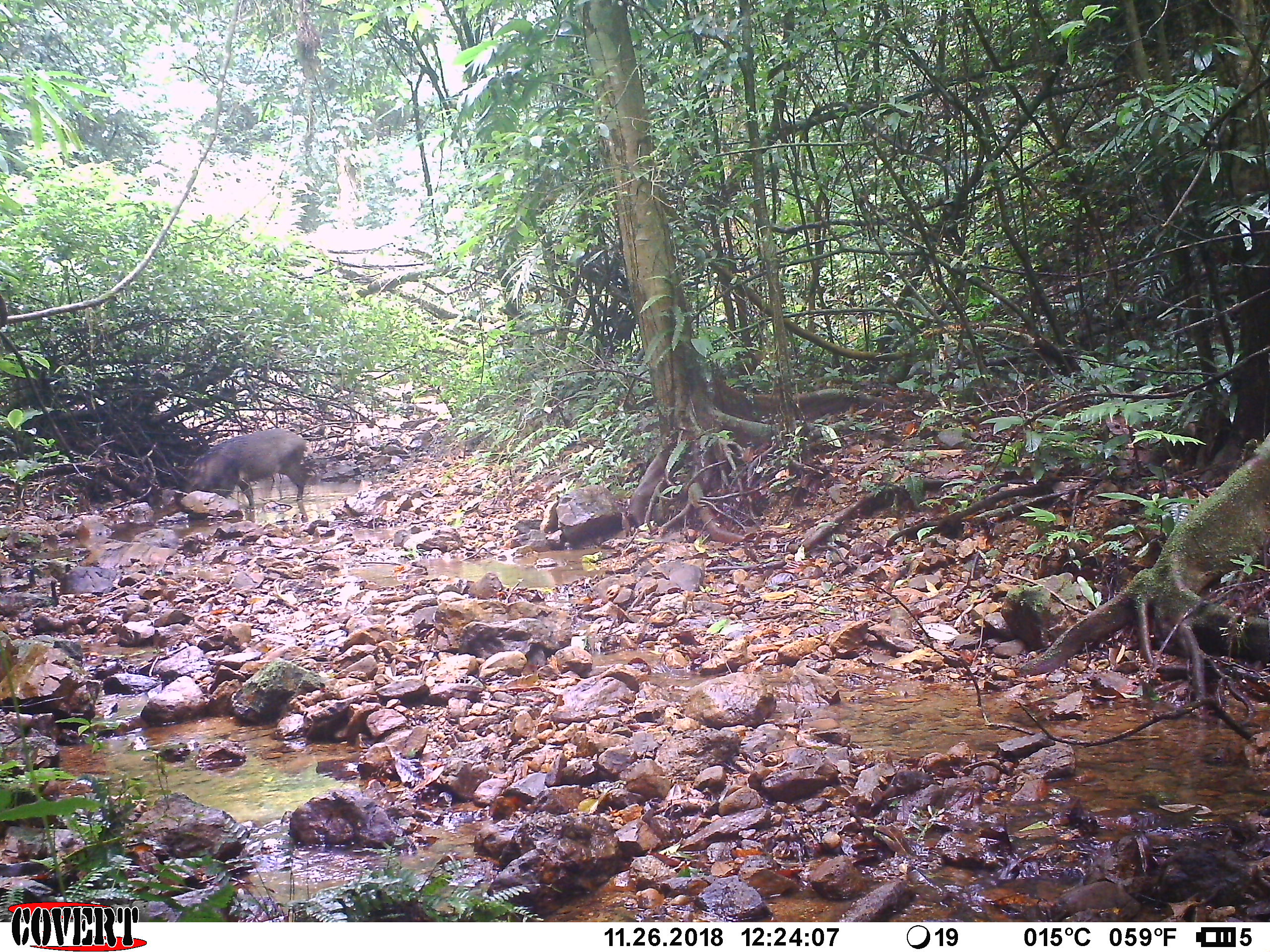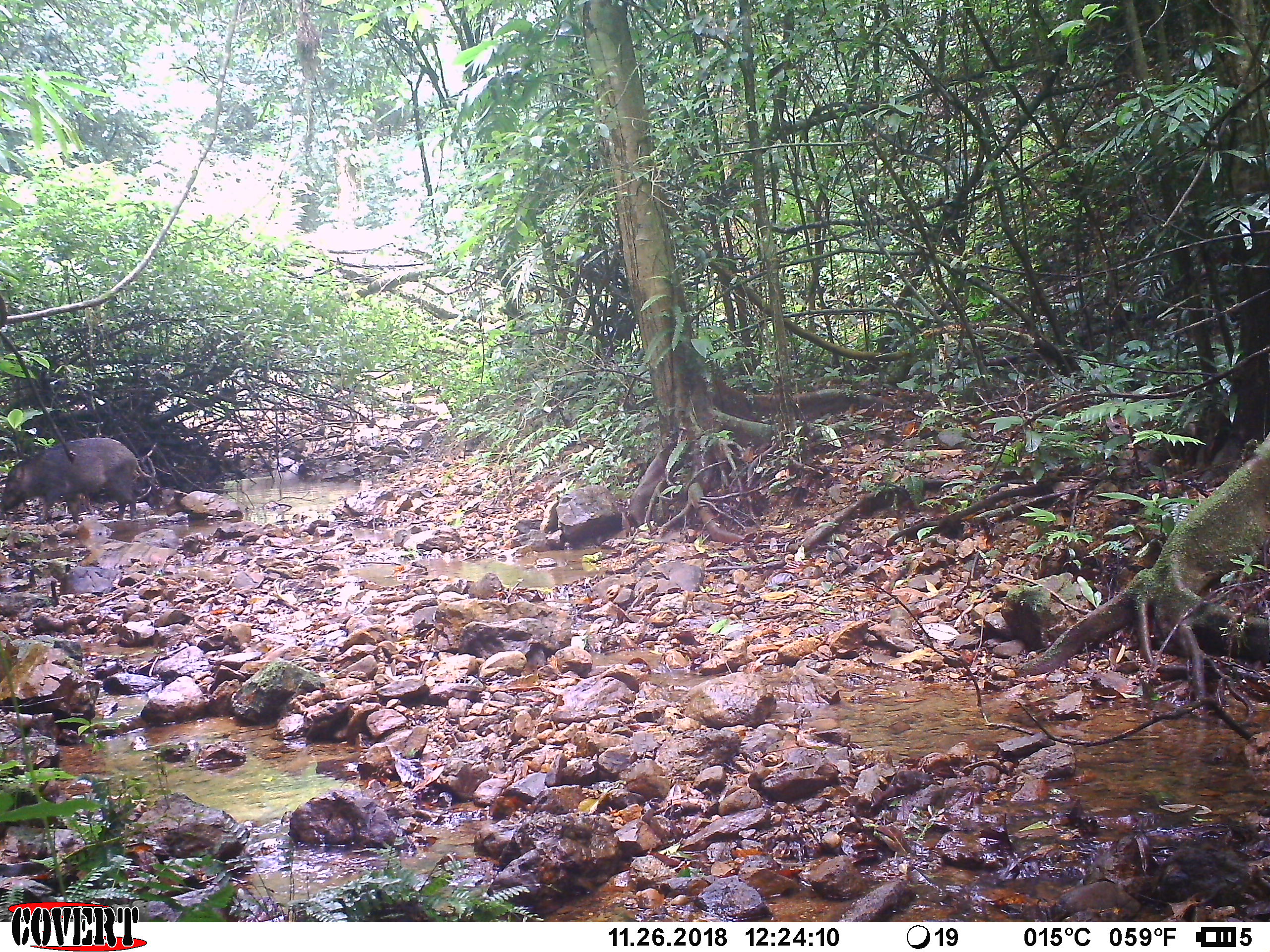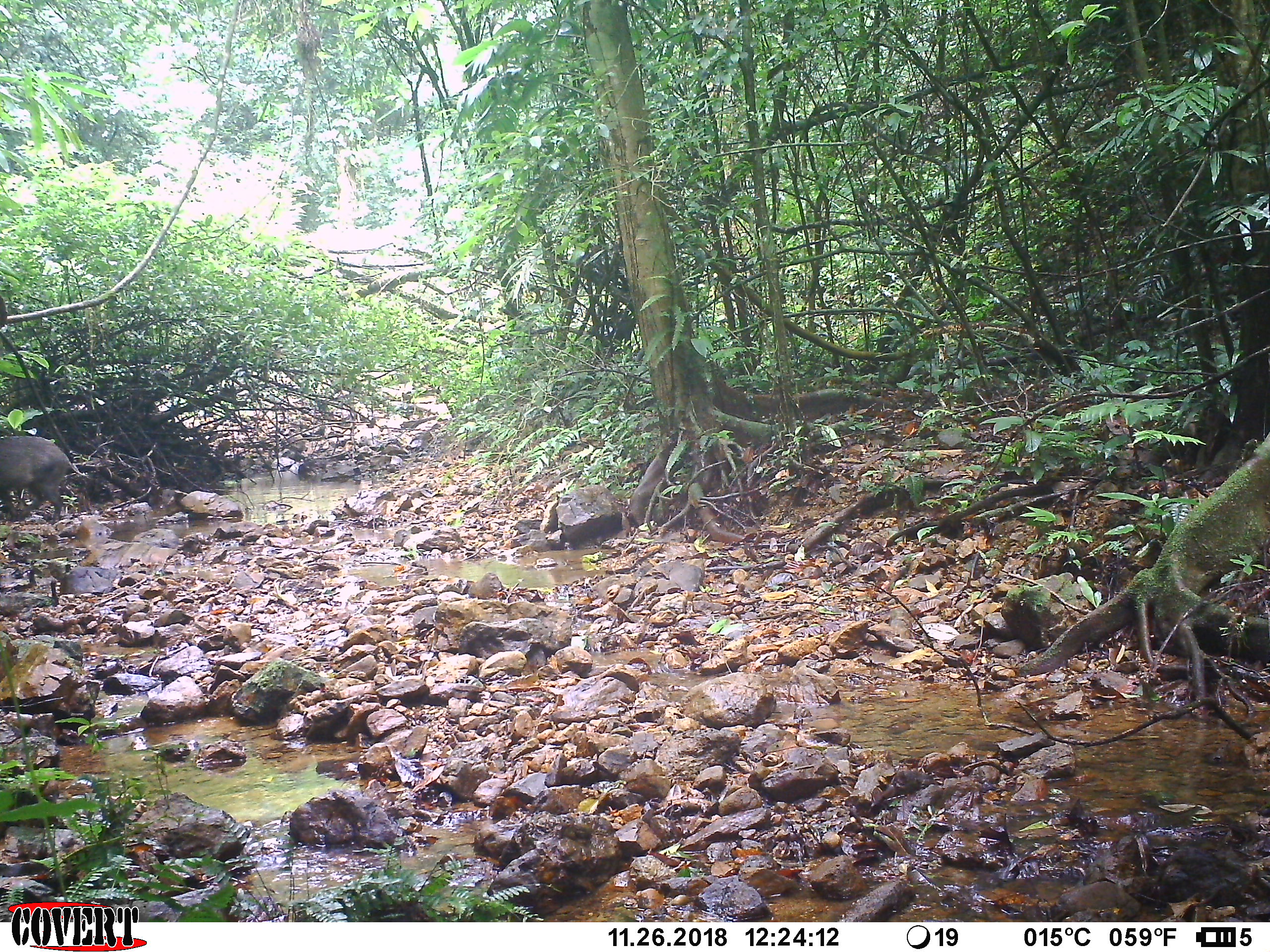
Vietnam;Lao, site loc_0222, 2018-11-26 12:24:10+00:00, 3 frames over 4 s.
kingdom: Animalia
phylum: Chordata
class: Mammalia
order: Artiodactyla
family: Suidae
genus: Sus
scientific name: Sus scrofa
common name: eurasian wild pig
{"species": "eurasian wild pig (Sus scrofa)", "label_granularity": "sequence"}